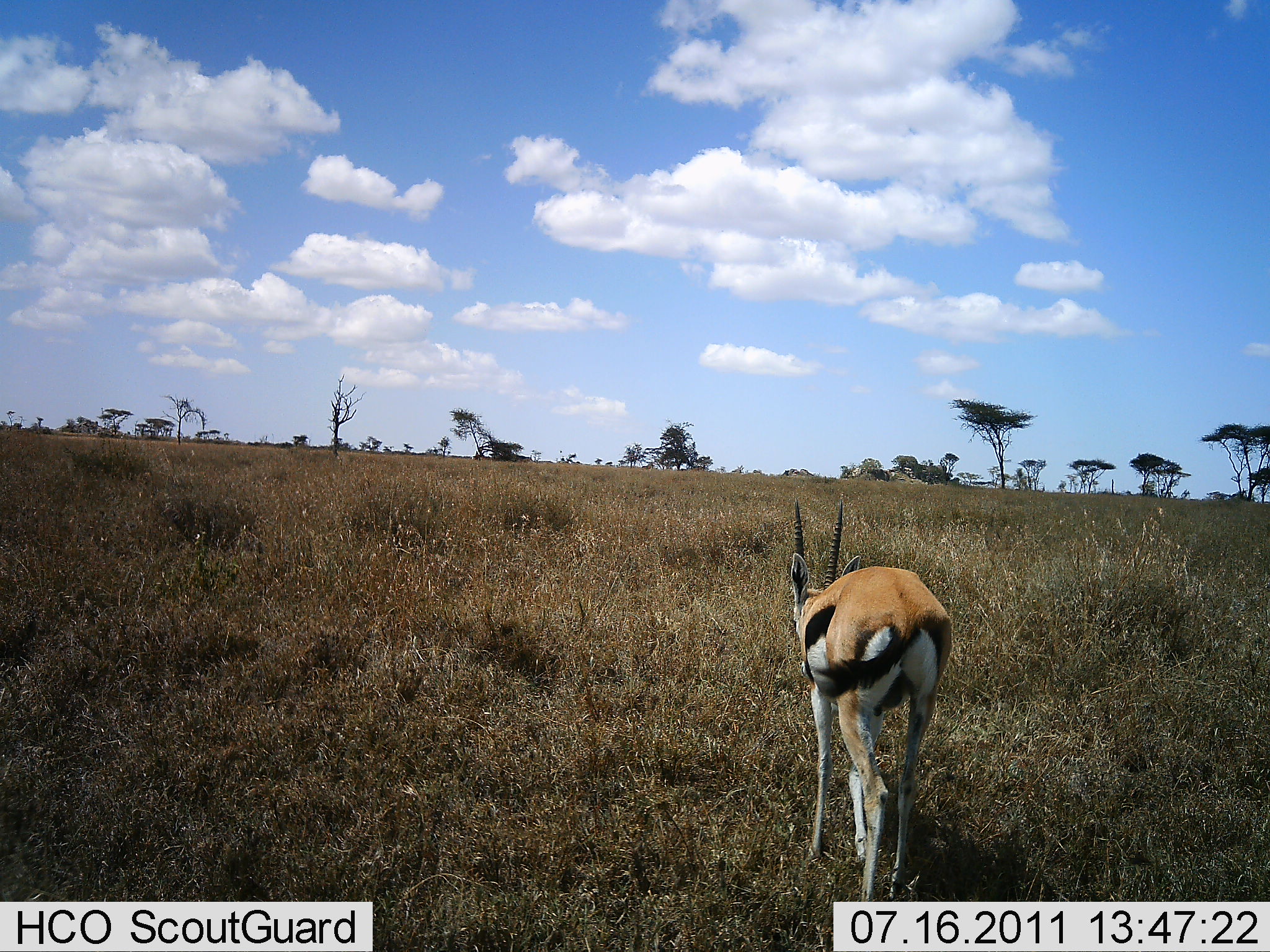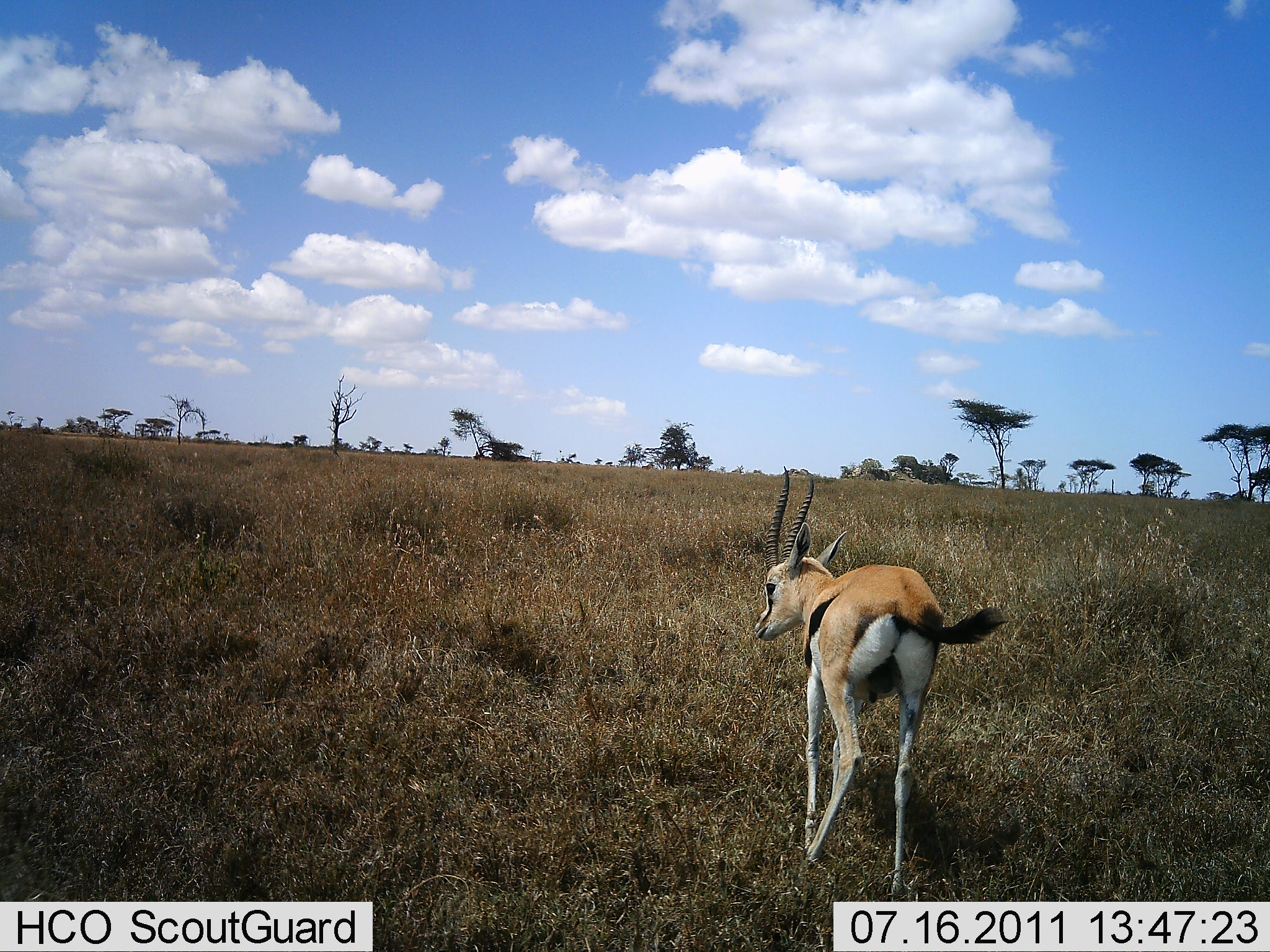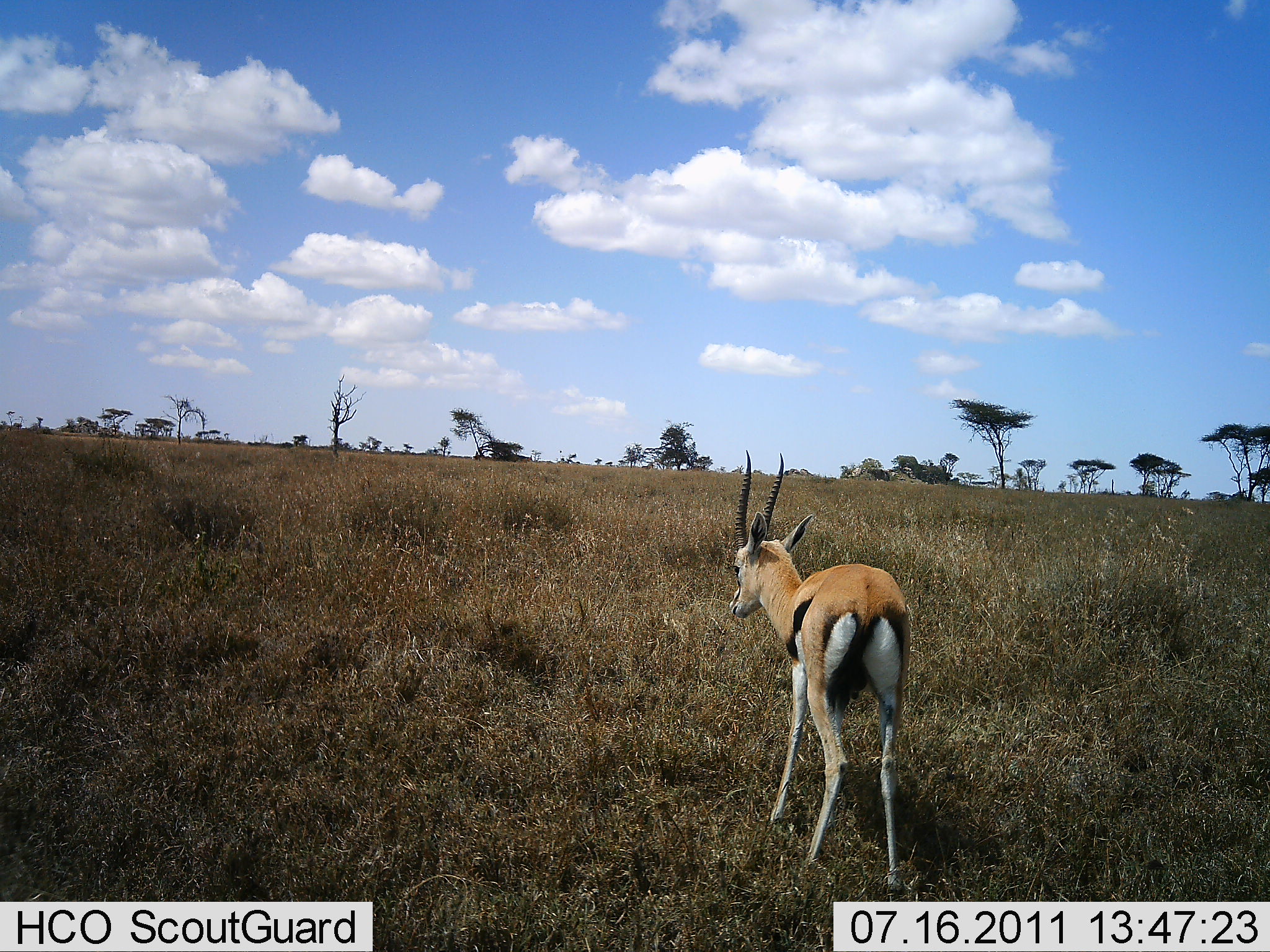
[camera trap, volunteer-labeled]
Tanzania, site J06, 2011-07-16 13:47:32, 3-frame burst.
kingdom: Animalia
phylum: Chordata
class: Mammalia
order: Artiodactyla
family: Bovidae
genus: Eudorcas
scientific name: Eudorcas thomsonii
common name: thomson's gazelle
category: gazellethomsons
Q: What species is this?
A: Gazellethomsons (thomson's gazelle) (Eudorcas thomsonii).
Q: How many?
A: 1.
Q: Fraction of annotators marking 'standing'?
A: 33%.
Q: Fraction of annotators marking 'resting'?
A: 0%.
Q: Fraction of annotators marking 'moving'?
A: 67%.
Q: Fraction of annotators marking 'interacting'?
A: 0%.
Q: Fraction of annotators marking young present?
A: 8%.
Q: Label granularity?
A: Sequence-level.